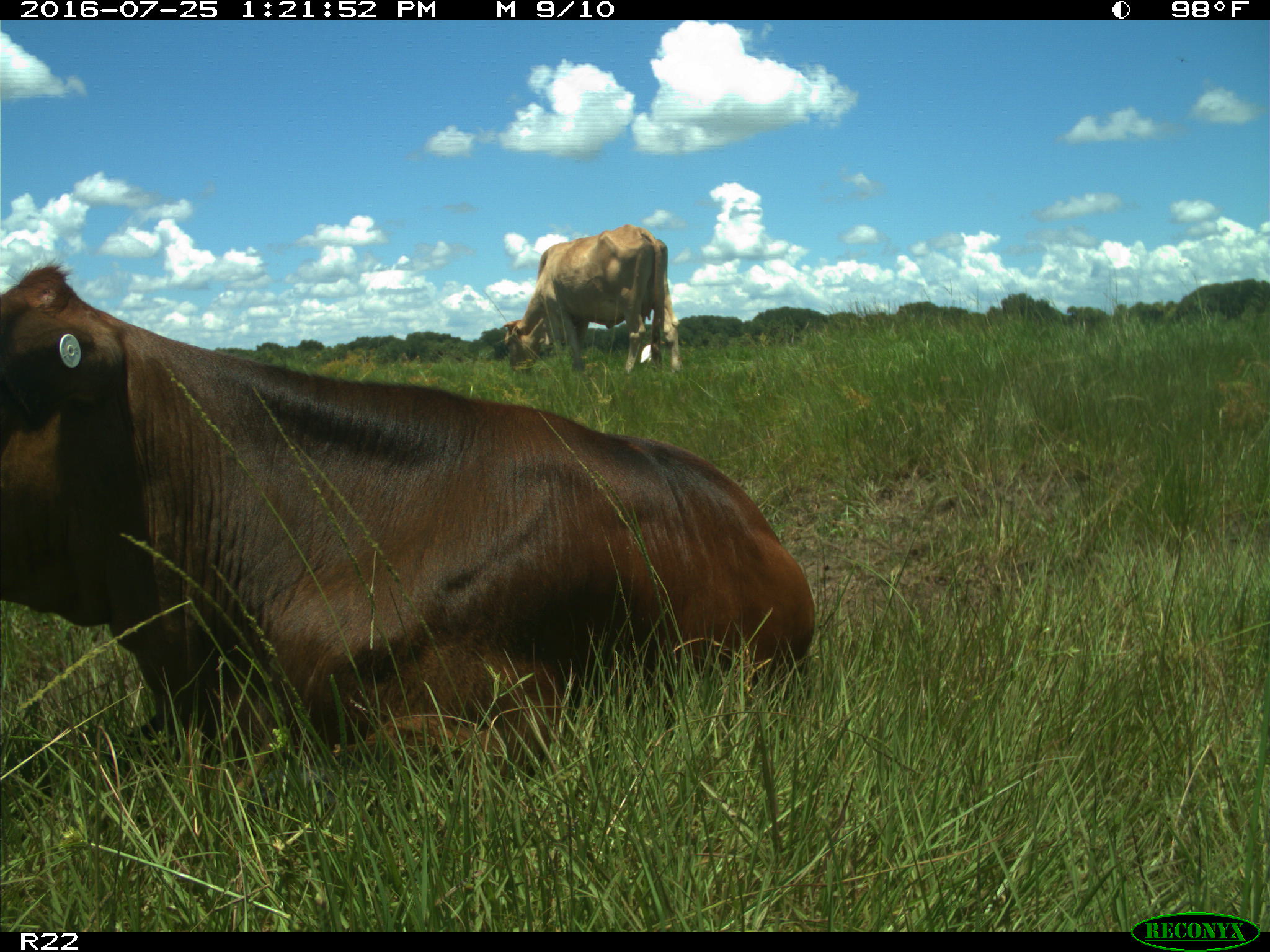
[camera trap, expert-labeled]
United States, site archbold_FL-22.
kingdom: Animalia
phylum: Chordata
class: Mammalia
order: Artiodactyla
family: Bovidae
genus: Bos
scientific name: Bos taurus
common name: domestic cow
Bos taurus (domestic cow).